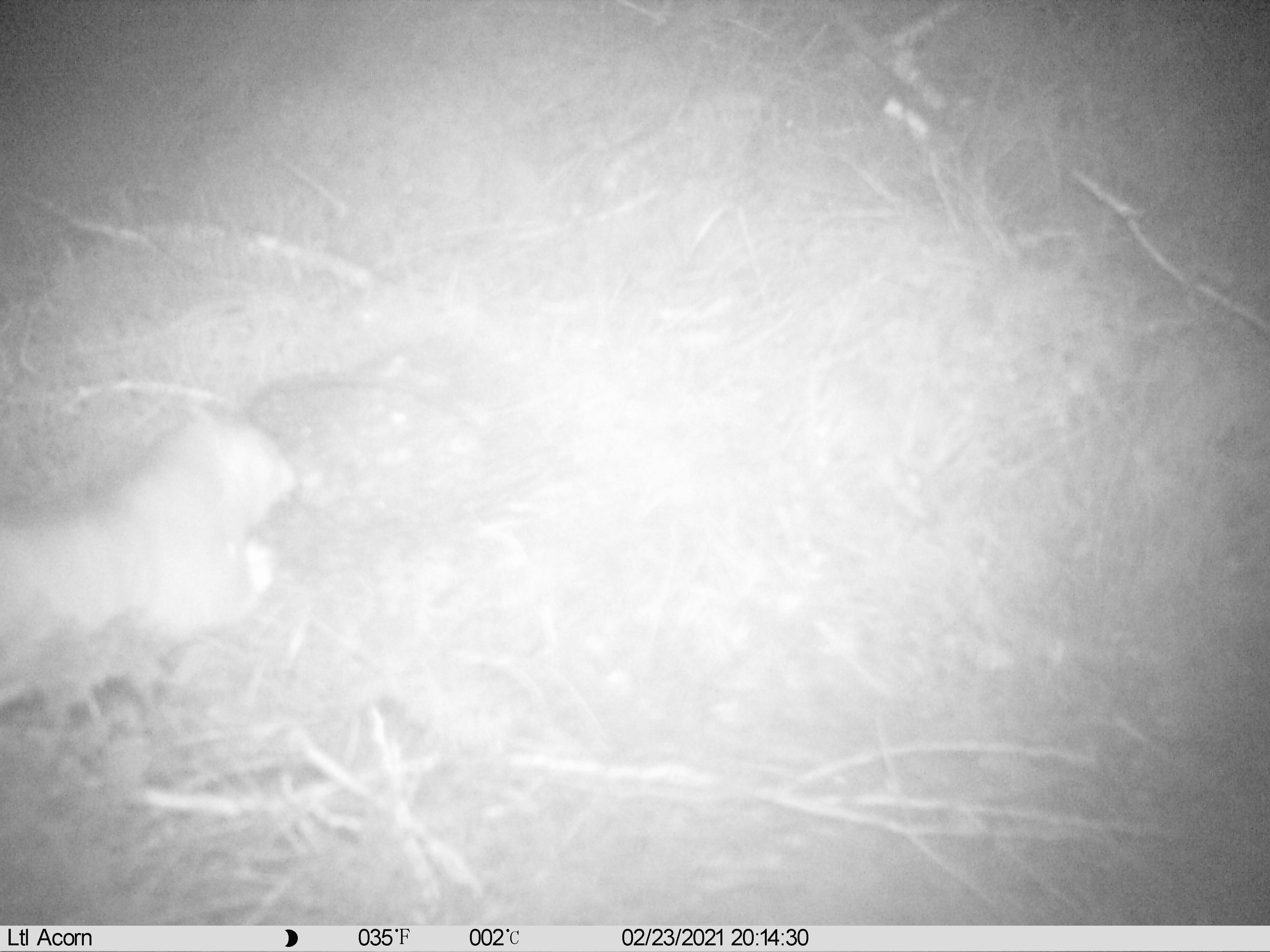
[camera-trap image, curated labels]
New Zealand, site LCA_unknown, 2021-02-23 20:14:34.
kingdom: Animalia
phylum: Chordata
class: Mammalia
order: Carnivora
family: Mustelidae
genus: Mustela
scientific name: Mustela erminea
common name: stoat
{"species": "stoat (Mustela erminea)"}